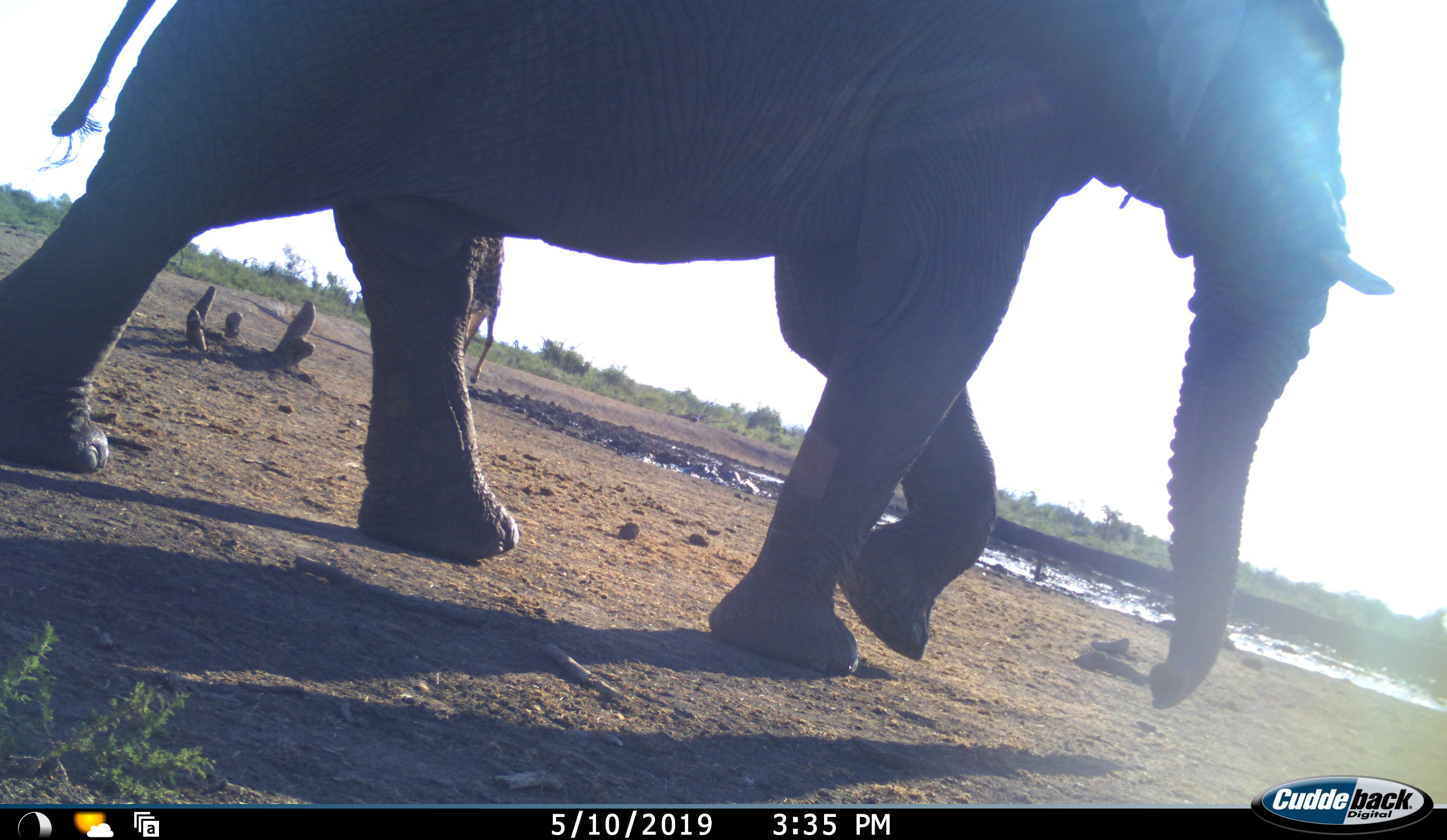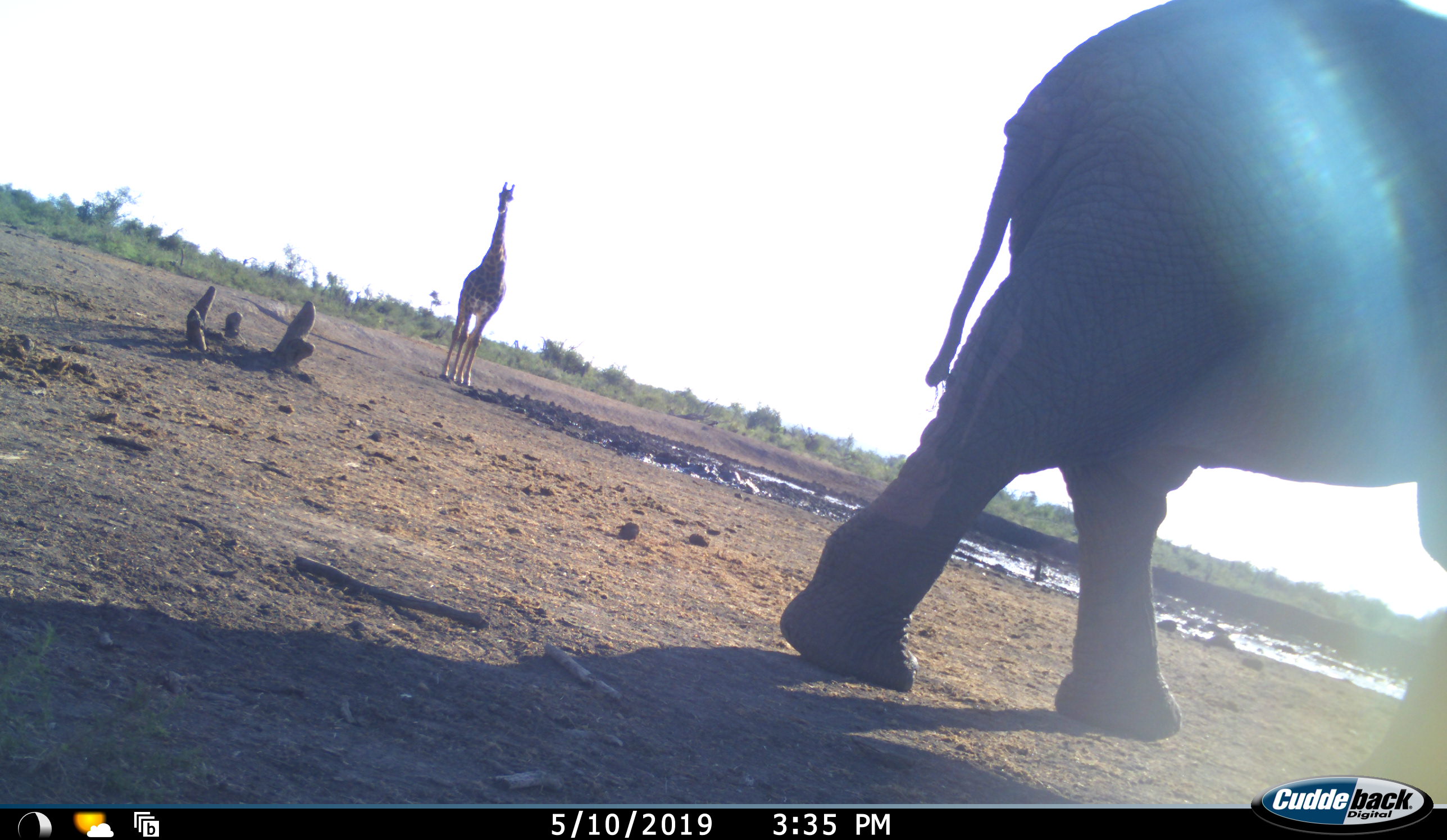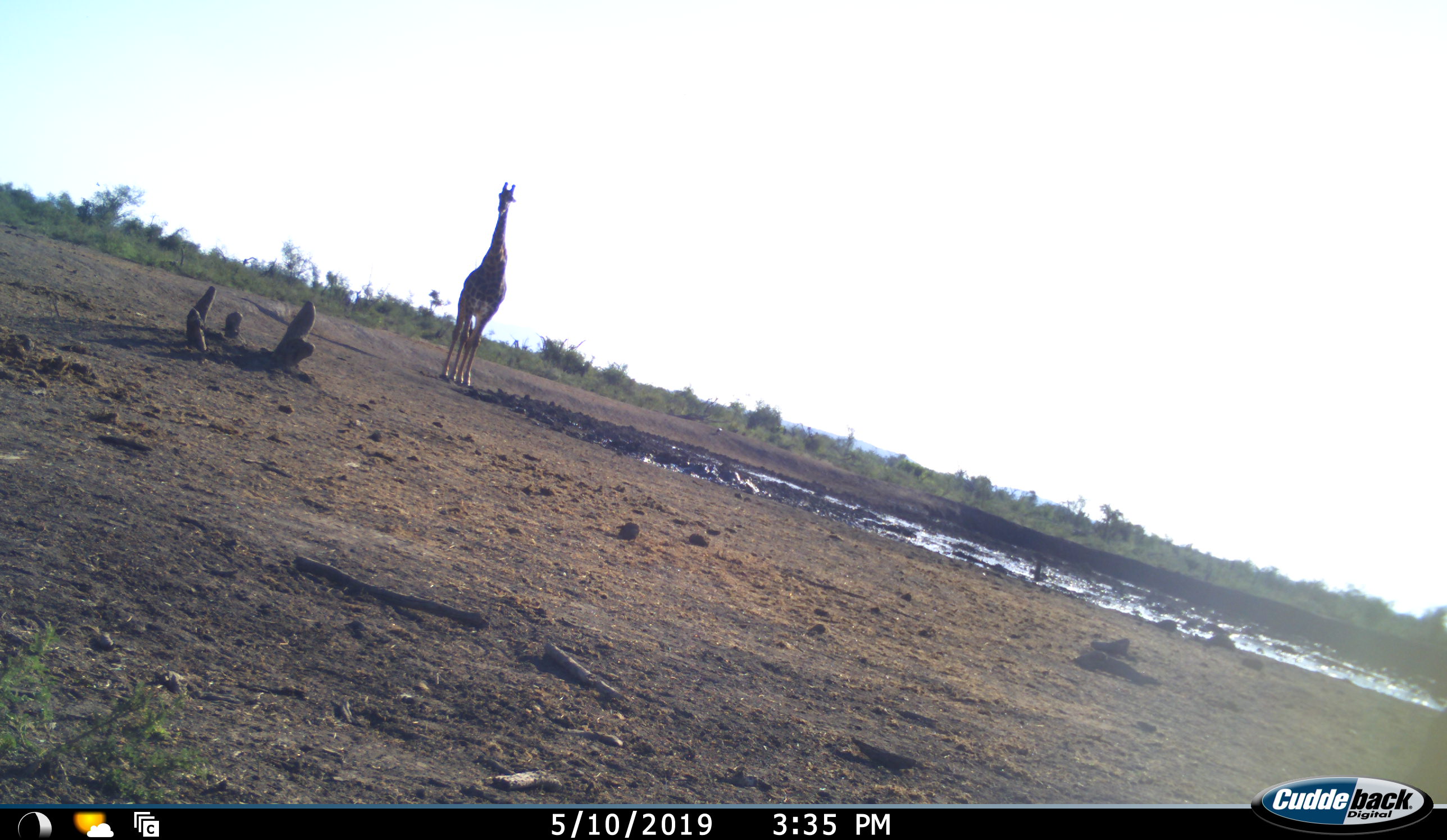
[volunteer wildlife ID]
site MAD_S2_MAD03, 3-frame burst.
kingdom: Animalia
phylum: Chordata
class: Mammalia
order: Proboscidea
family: Elephantidae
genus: Loxodonta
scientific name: Loxodonta africana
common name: african bush elephant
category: elephant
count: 1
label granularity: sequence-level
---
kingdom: Animalia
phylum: Chordata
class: Mammalia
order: Artiodactyla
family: Giraffidae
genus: Giraffa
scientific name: Giraffa camelopardalis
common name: giraffe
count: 1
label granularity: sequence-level